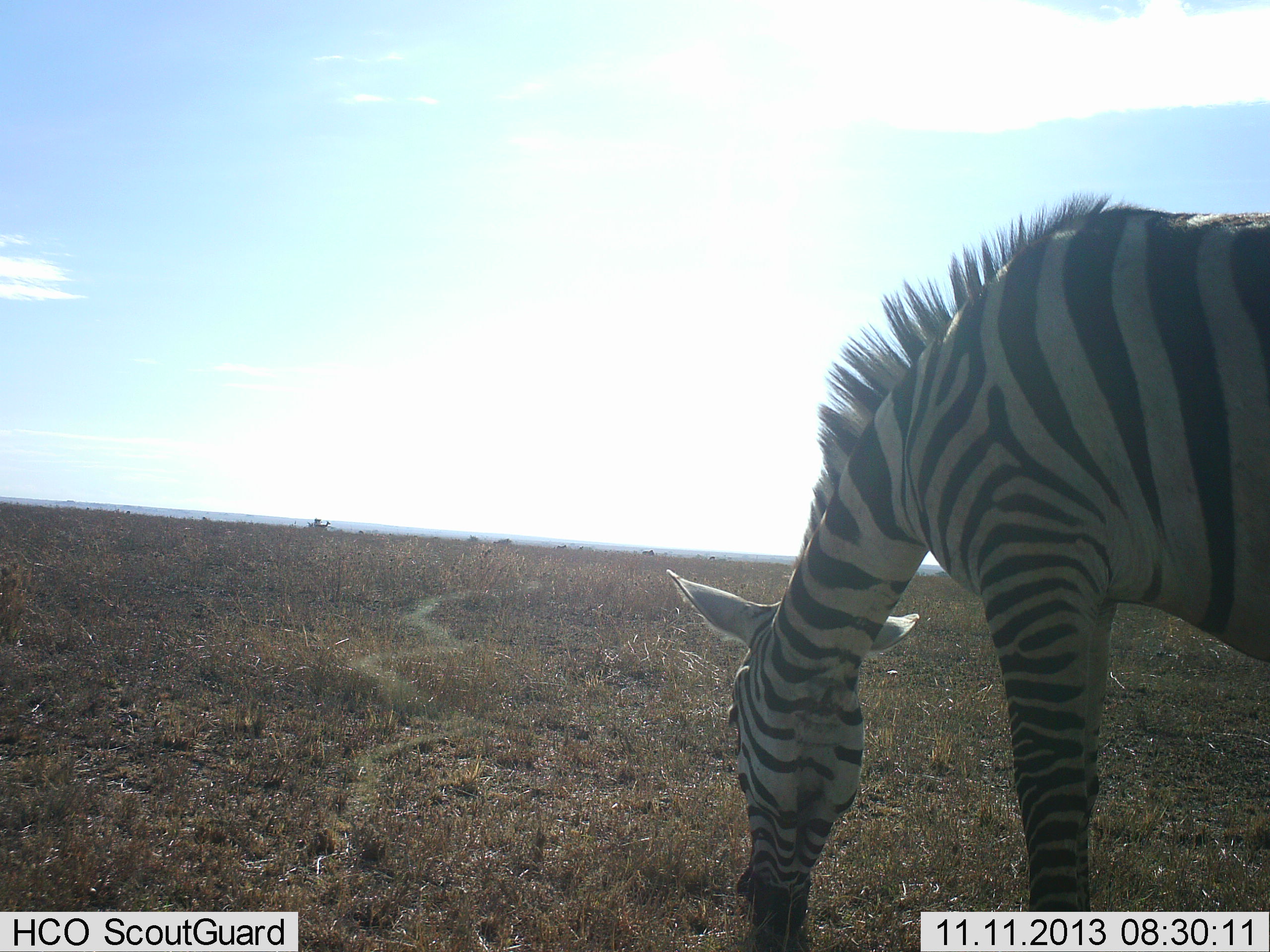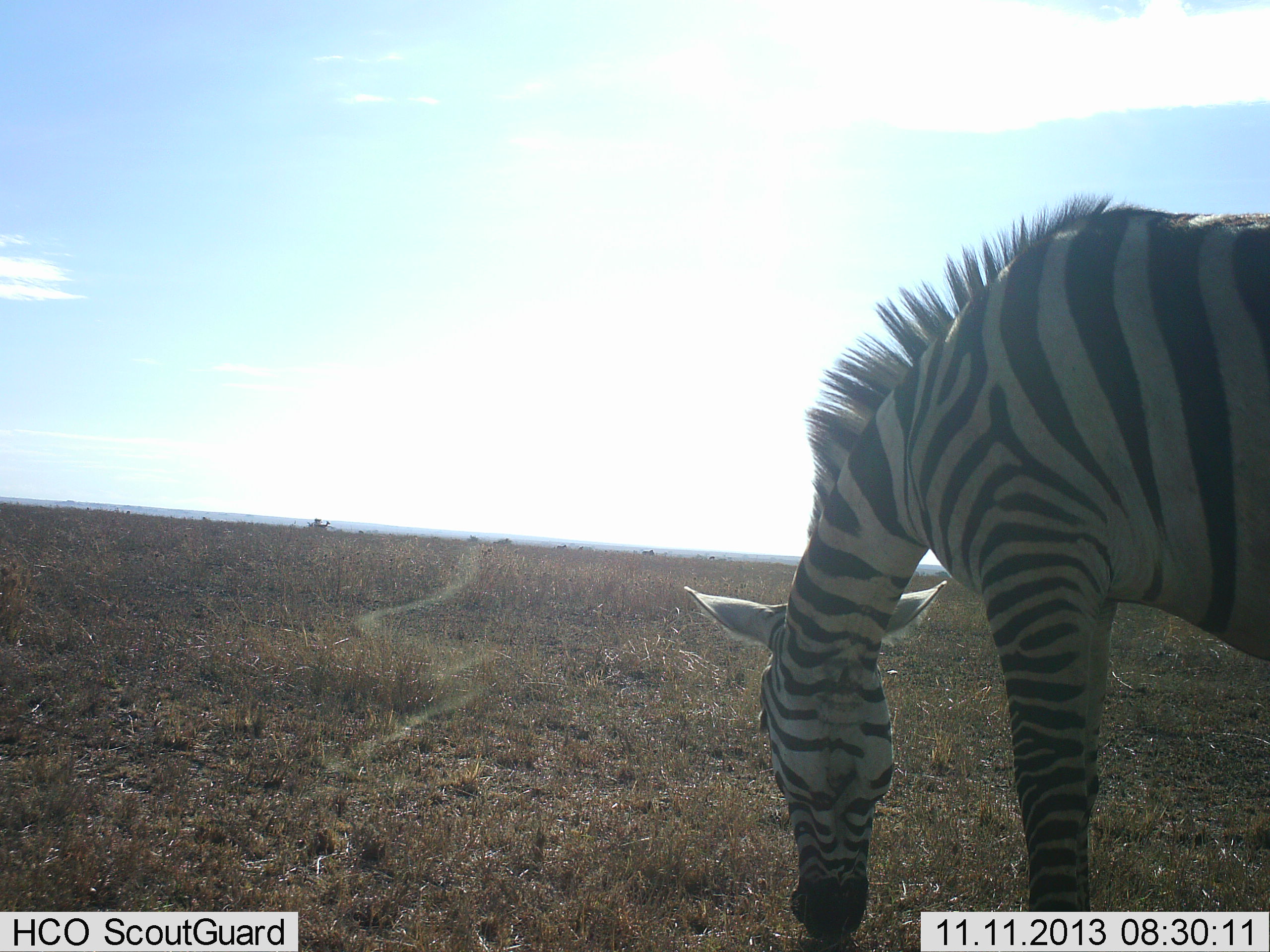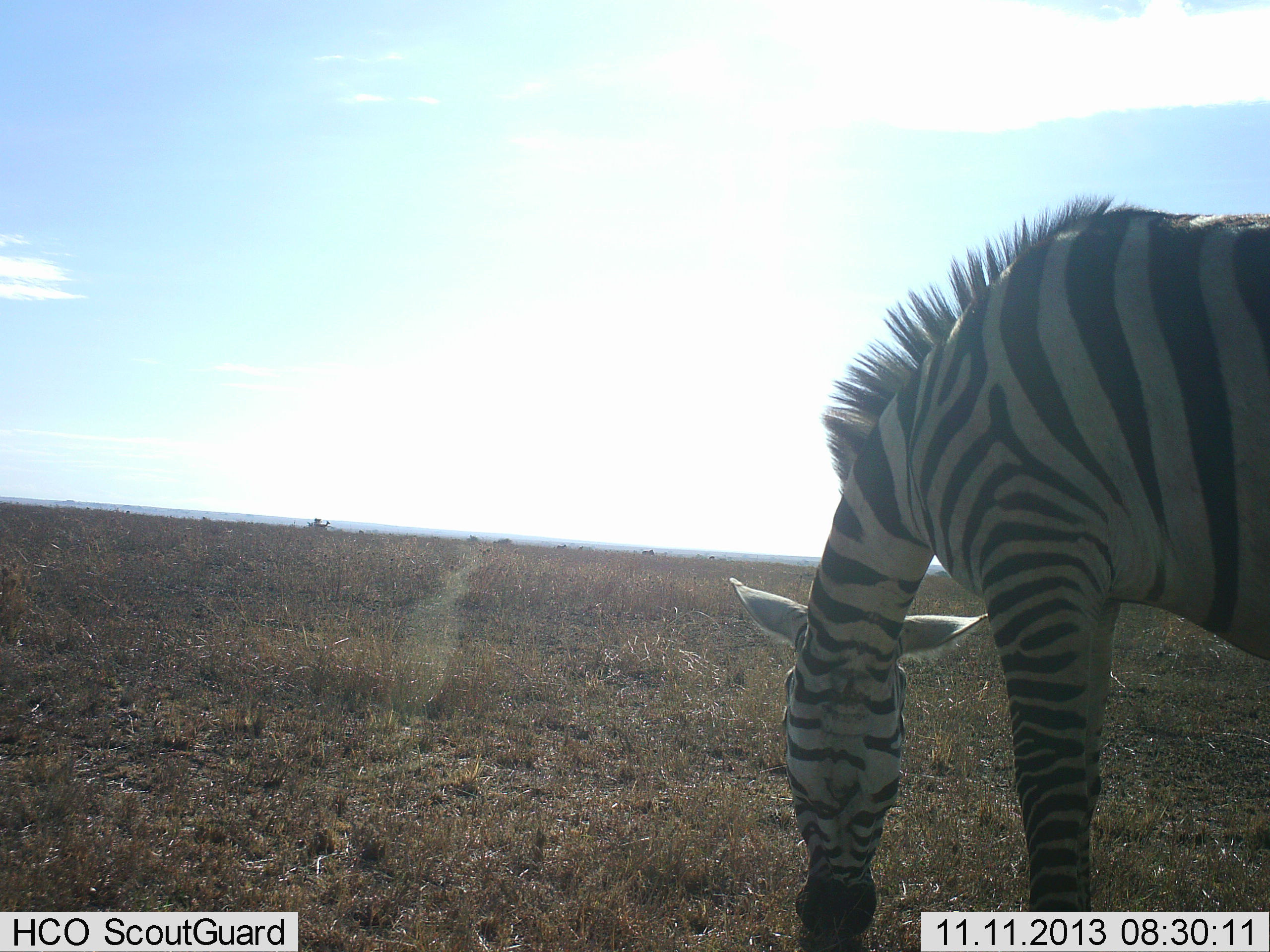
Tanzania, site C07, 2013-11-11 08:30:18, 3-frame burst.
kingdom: Animalia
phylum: Chordata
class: Mammalia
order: Perissodactyla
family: Equidae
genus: Equus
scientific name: Equus quagga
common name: plains zebra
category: zebra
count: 1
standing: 18%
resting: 0%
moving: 9%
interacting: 0%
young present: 0%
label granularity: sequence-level